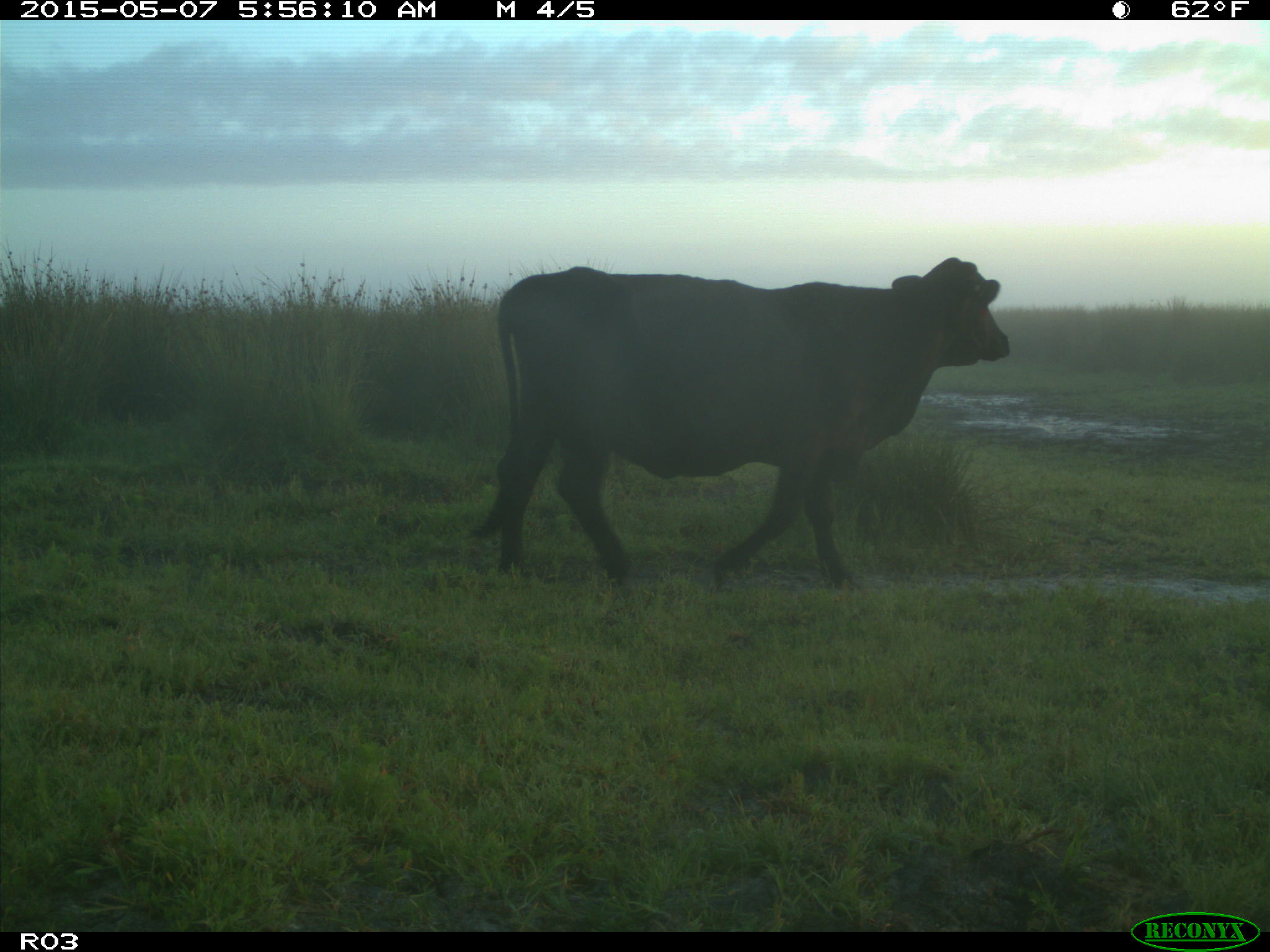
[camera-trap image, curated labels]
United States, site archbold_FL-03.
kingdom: Animalia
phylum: Chordata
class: Mammalia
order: Artiodactyla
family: Bovidae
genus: Bos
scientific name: Bos taurus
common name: domestic cow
Bos taurus (domestic cow).